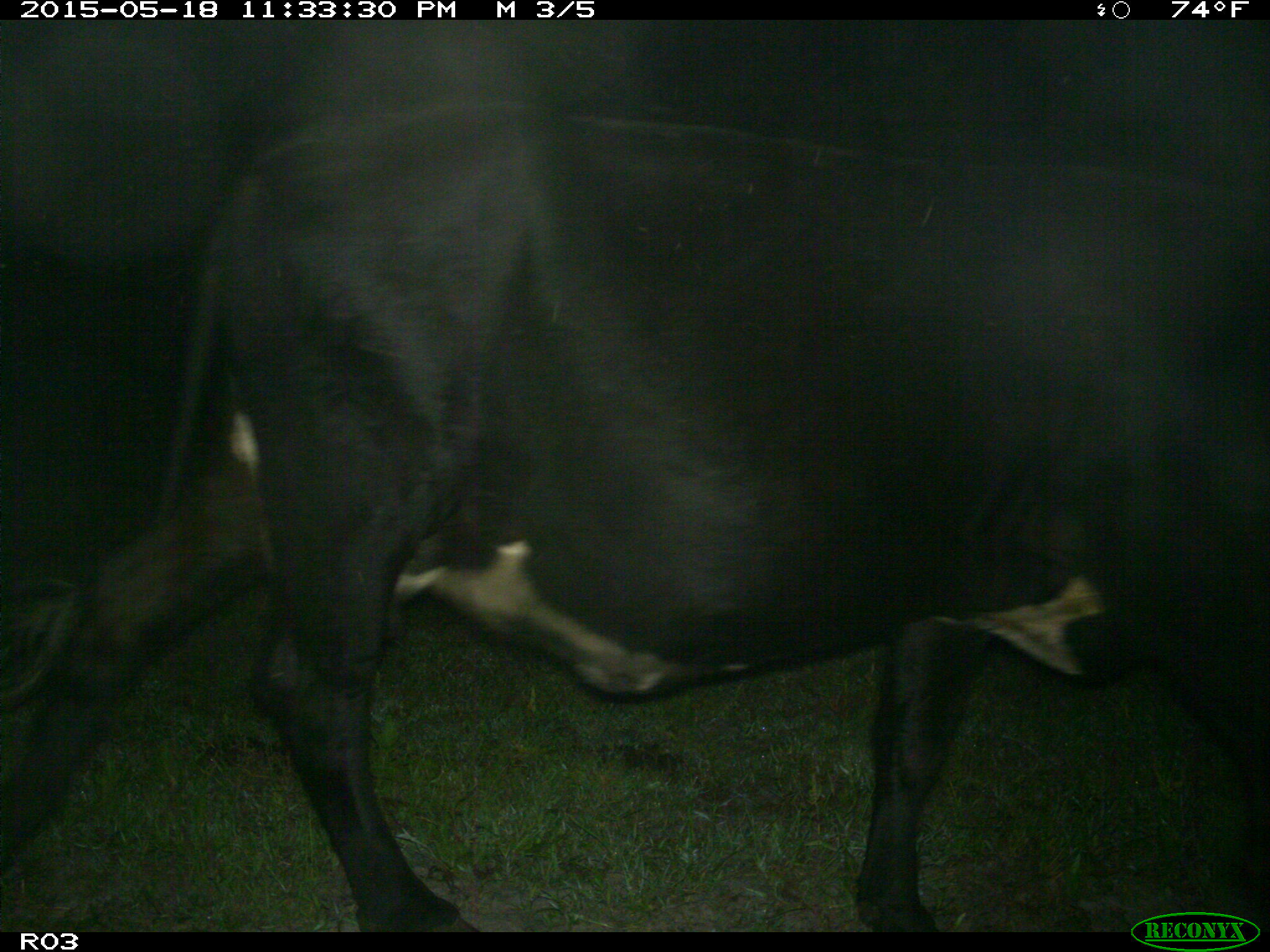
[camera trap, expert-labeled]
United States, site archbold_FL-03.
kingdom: Animalia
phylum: Chordata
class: Mammalia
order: Artiodactyla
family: Bovidae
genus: Bos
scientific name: Bos taurus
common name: domestic cow